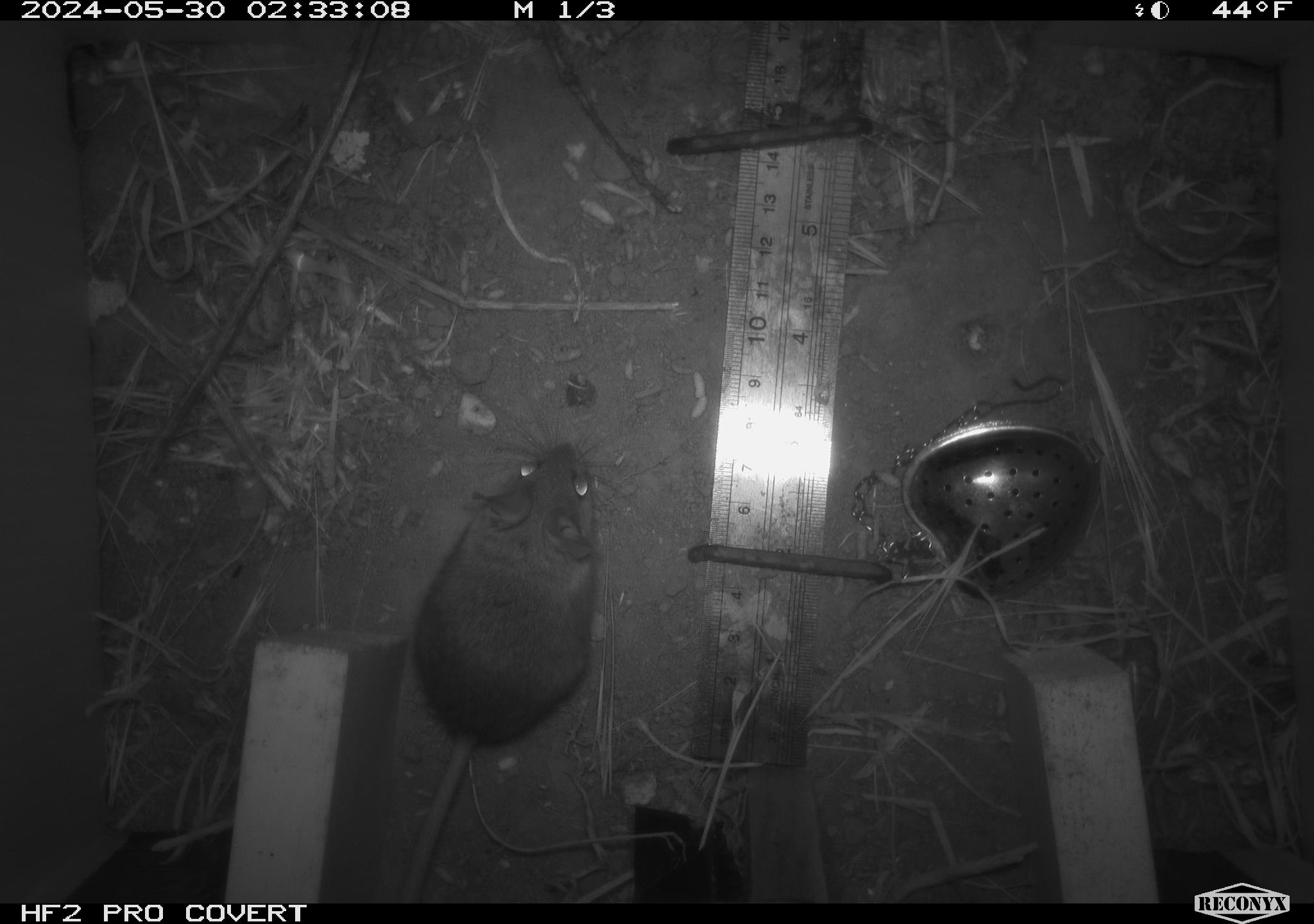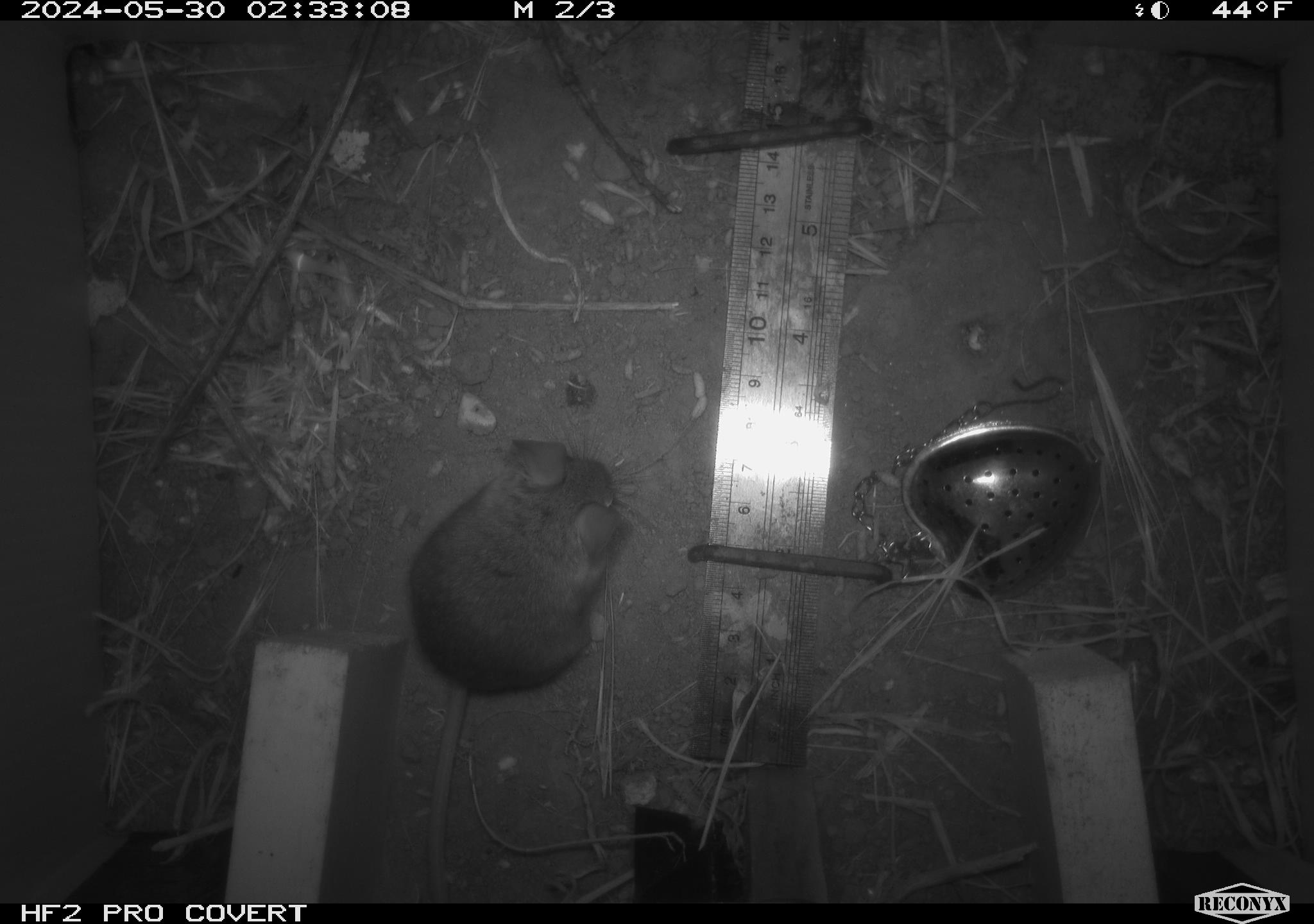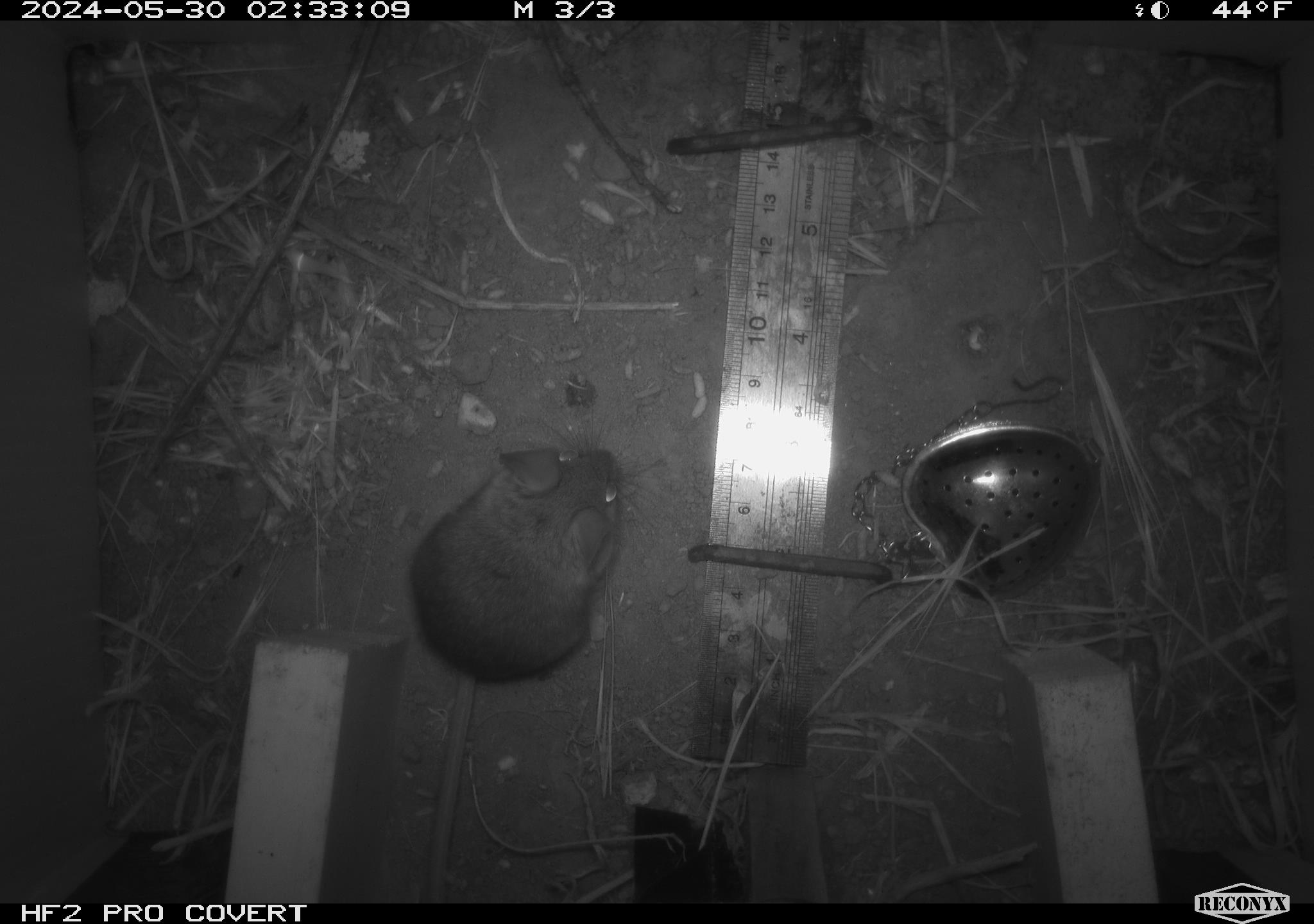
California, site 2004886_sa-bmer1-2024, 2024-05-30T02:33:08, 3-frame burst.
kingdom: Animalia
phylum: Chordata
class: Mammalia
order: Rodentia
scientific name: Rodentia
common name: mouse species